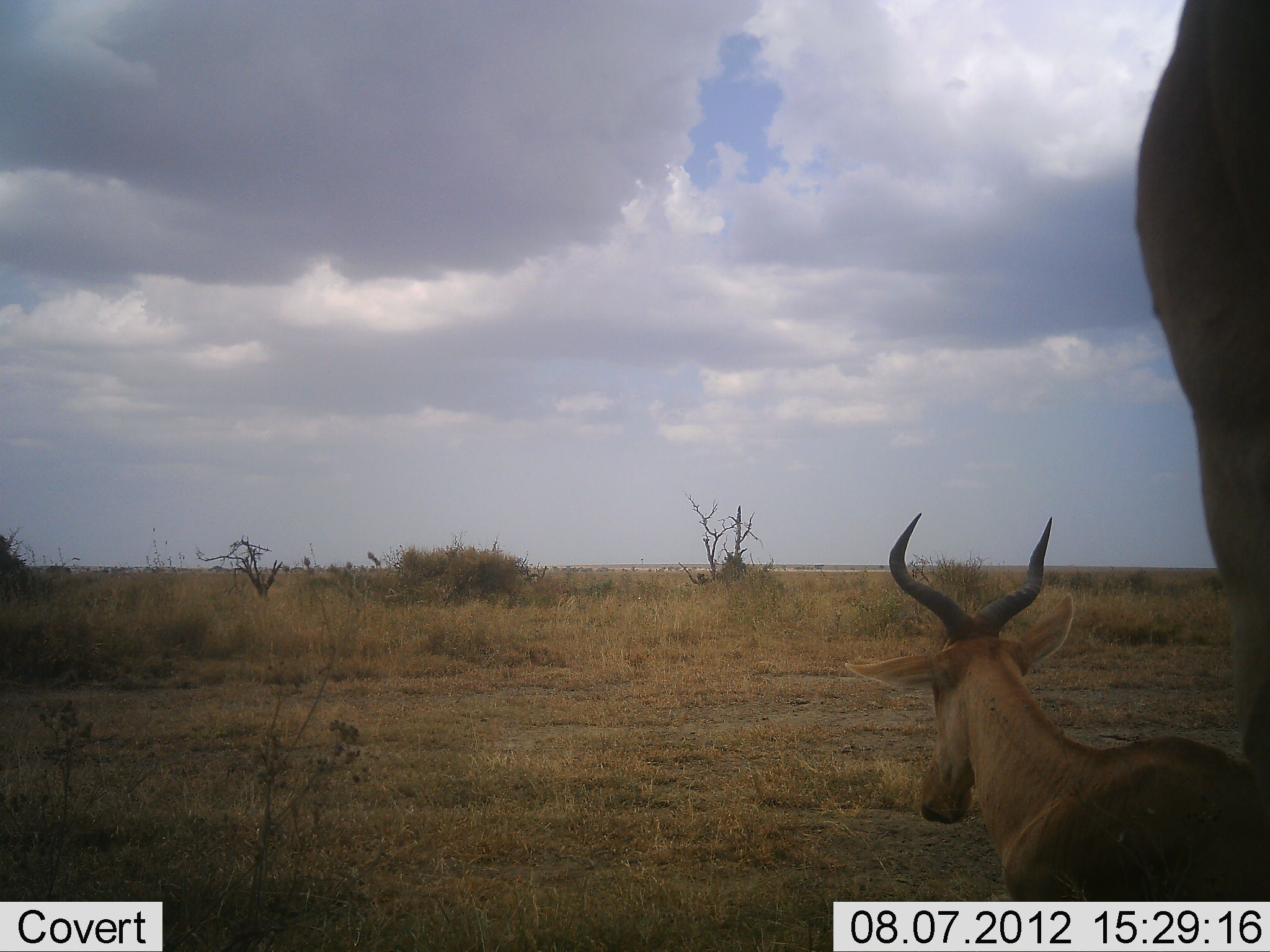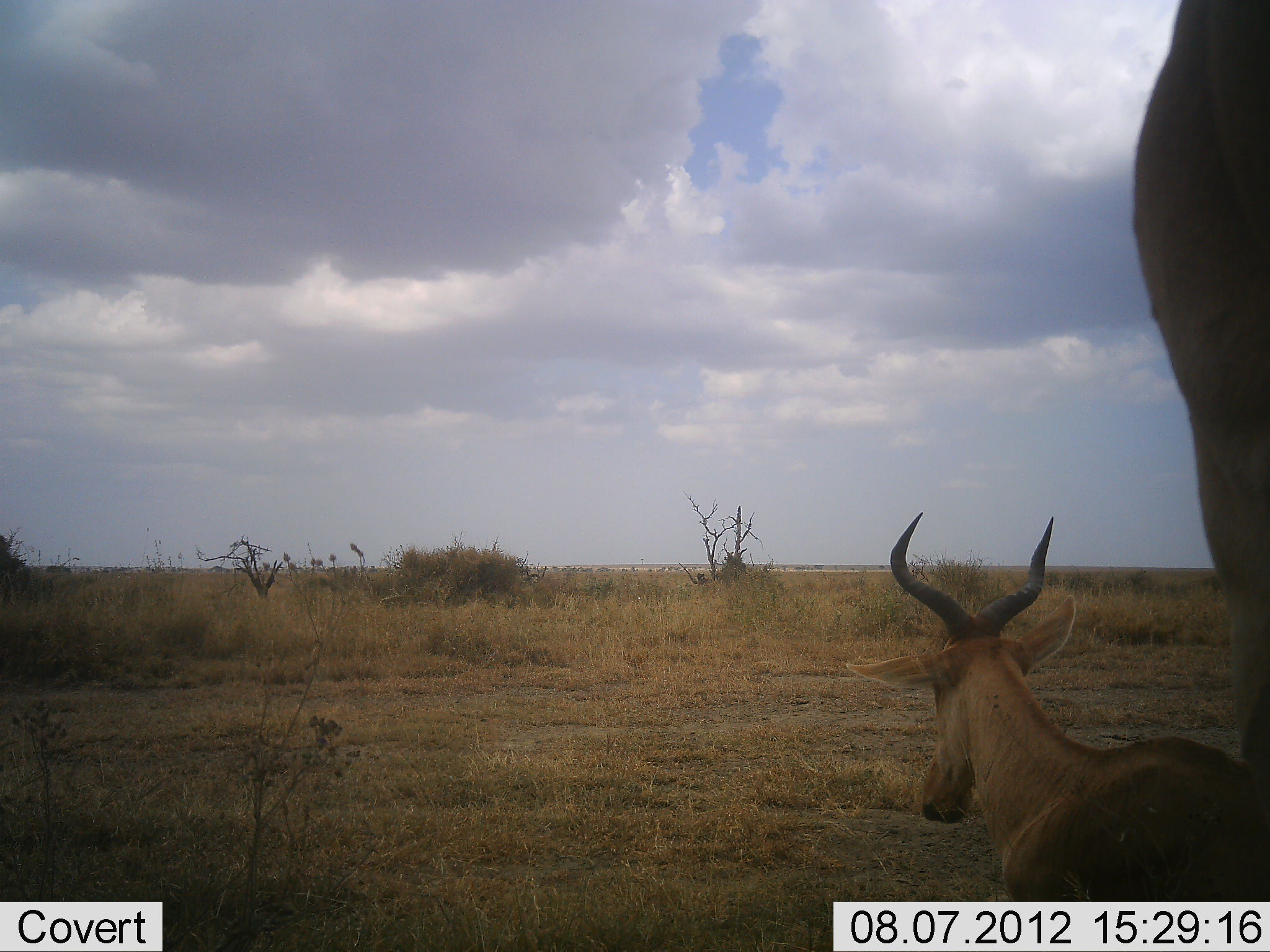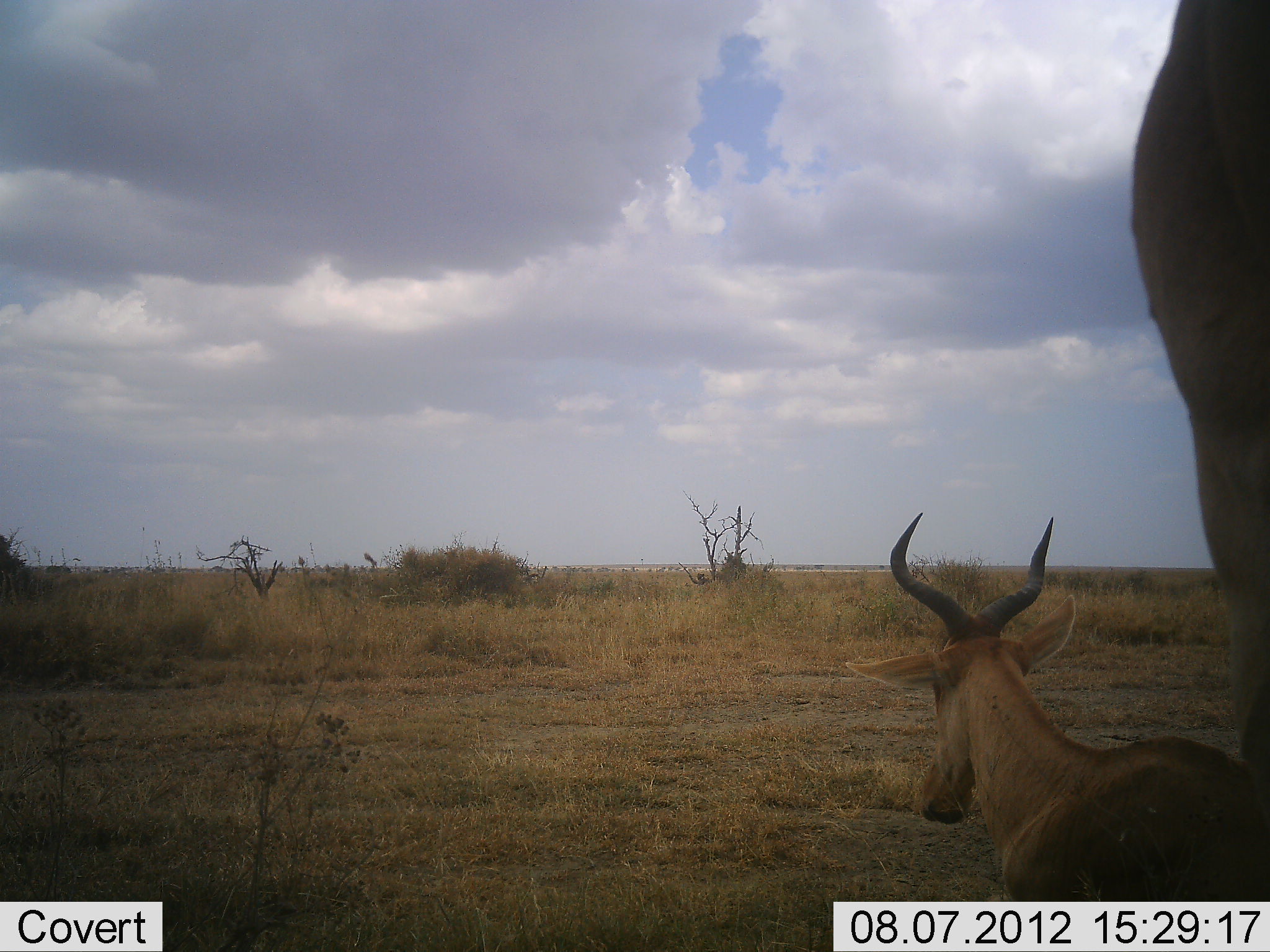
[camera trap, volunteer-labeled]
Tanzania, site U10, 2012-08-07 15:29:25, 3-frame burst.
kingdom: Animalia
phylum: Chordata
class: Mammalia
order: Artiodactyla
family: Bovidae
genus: Alcelaphus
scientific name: Alcelaphus buselaphus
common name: hartebeest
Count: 2.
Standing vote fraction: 55%.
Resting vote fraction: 73%.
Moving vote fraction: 18%.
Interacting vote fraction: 0%.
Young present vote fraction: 0%.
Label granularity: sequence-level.